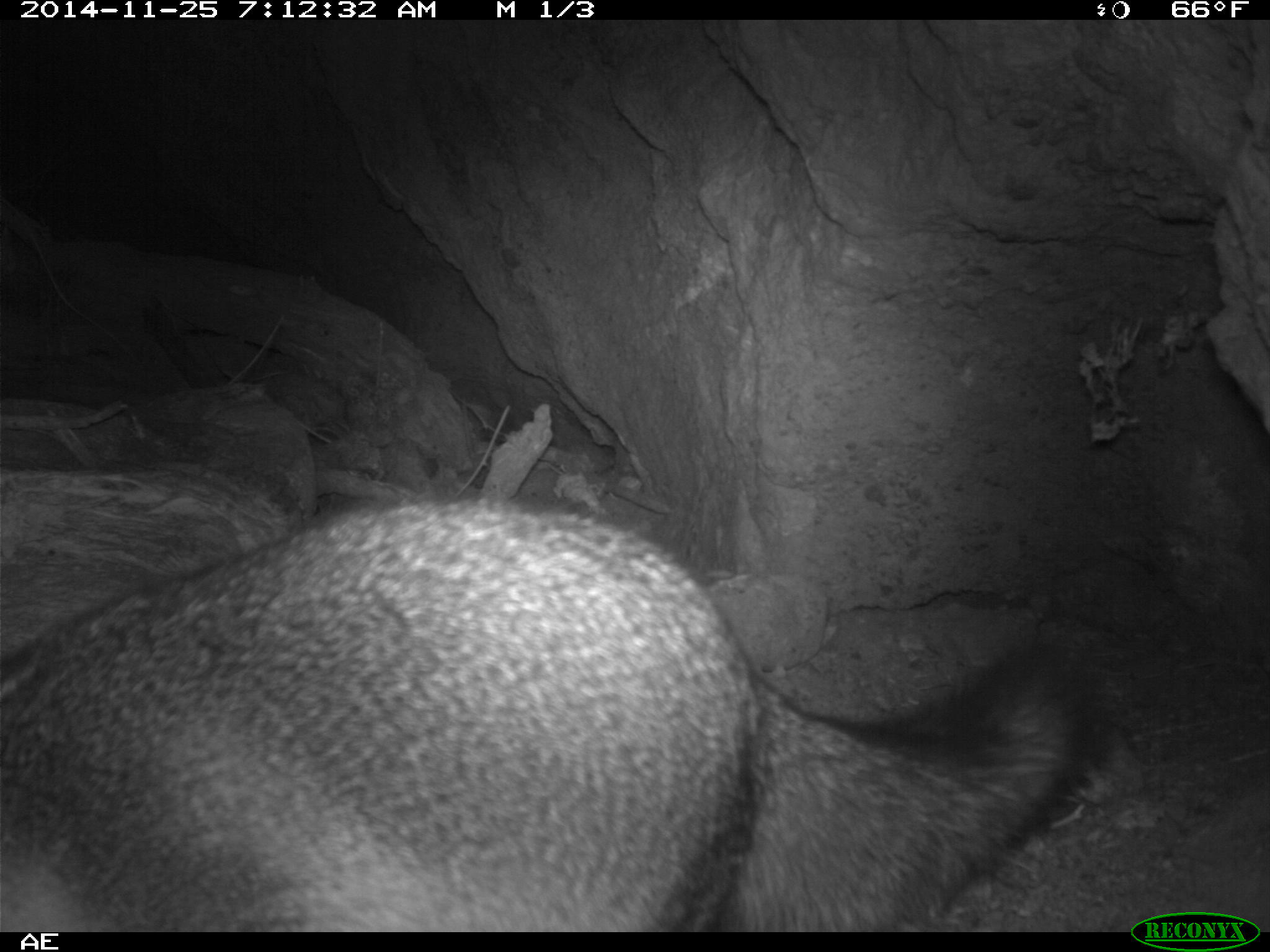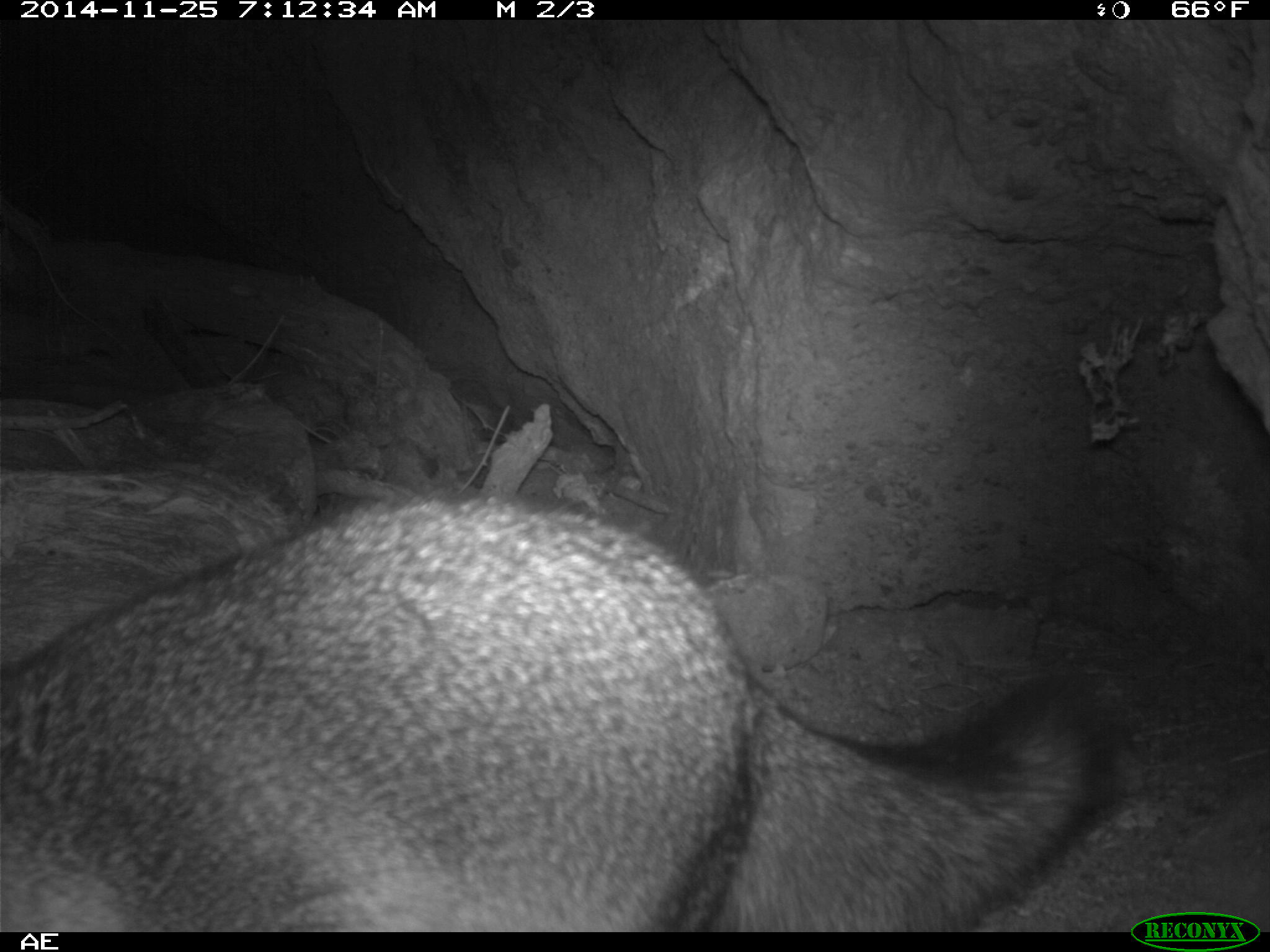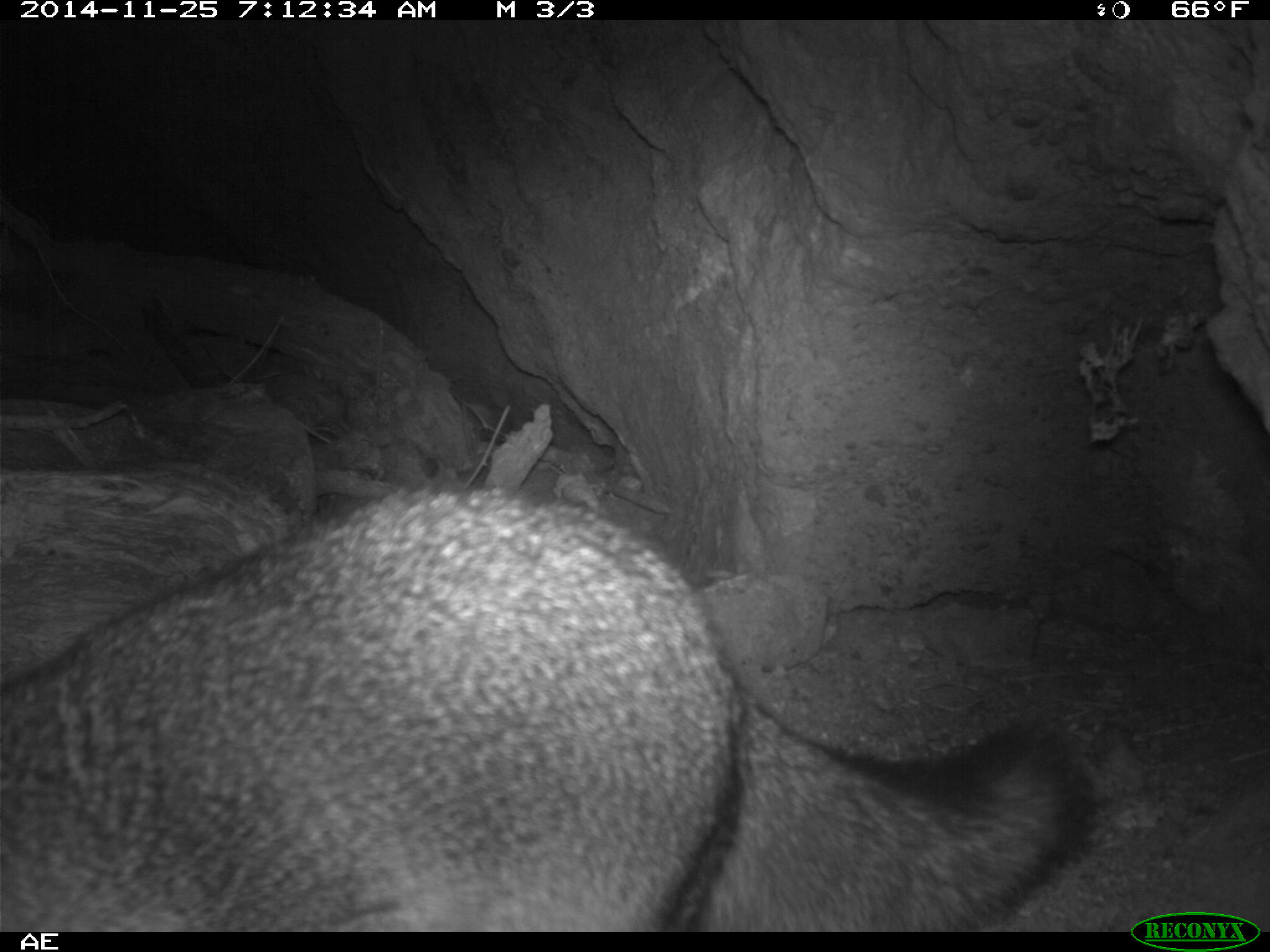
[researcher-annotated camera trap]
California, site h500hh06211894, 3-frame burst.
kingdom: Animalia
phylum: Chordata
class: Mammalia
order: Carnivora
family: Canidae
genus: Urocyon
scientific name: Urocyon littoralis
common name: island fox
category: fox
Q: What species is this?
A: Fox (island fox) (Urocyon littoralis).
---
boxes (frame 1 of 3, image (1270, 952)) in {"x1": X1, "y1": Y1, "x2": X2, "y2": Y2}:
fox: {"x1": 0, "y1": 493, "x2": 1121, "y2": 932}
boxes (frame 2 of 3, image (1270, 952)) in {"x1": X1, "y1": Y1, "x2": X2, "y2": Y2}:
fox: {"x1": 0, "y1": 496, "x2": 1117, "y2": 932}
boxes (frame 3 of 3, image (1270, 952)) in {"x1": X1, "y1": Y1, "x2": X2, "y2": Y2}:
fox: {"x1": 0, "y1": 485, "x2": 1099, "y2": 930}